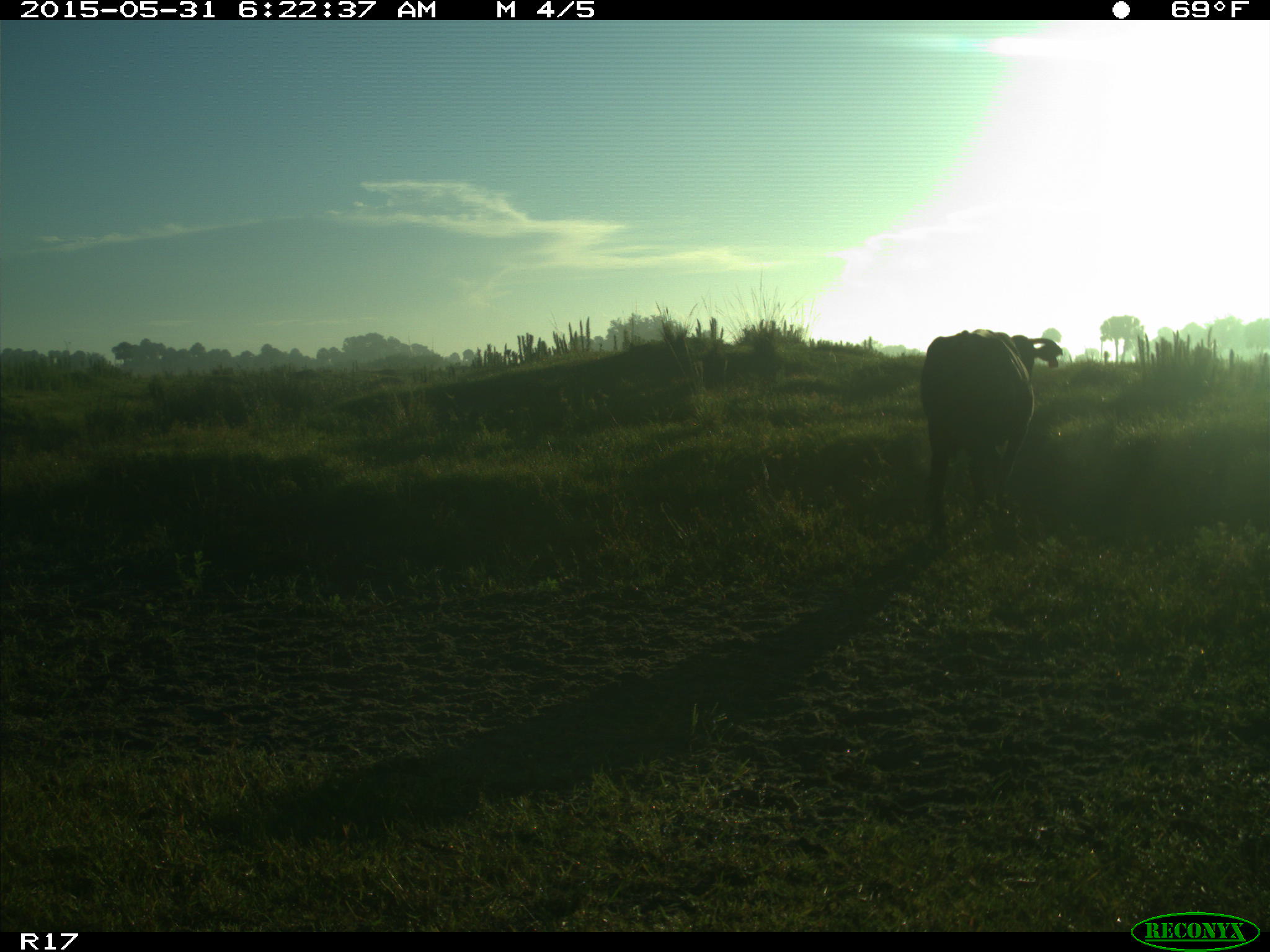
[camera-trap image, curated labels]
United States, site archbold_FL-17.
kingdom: Animalia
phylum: Chordata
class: Mammalia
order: Artiodactyla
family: Bovidae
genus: Bos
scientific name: Bos taurus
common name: domestic cow